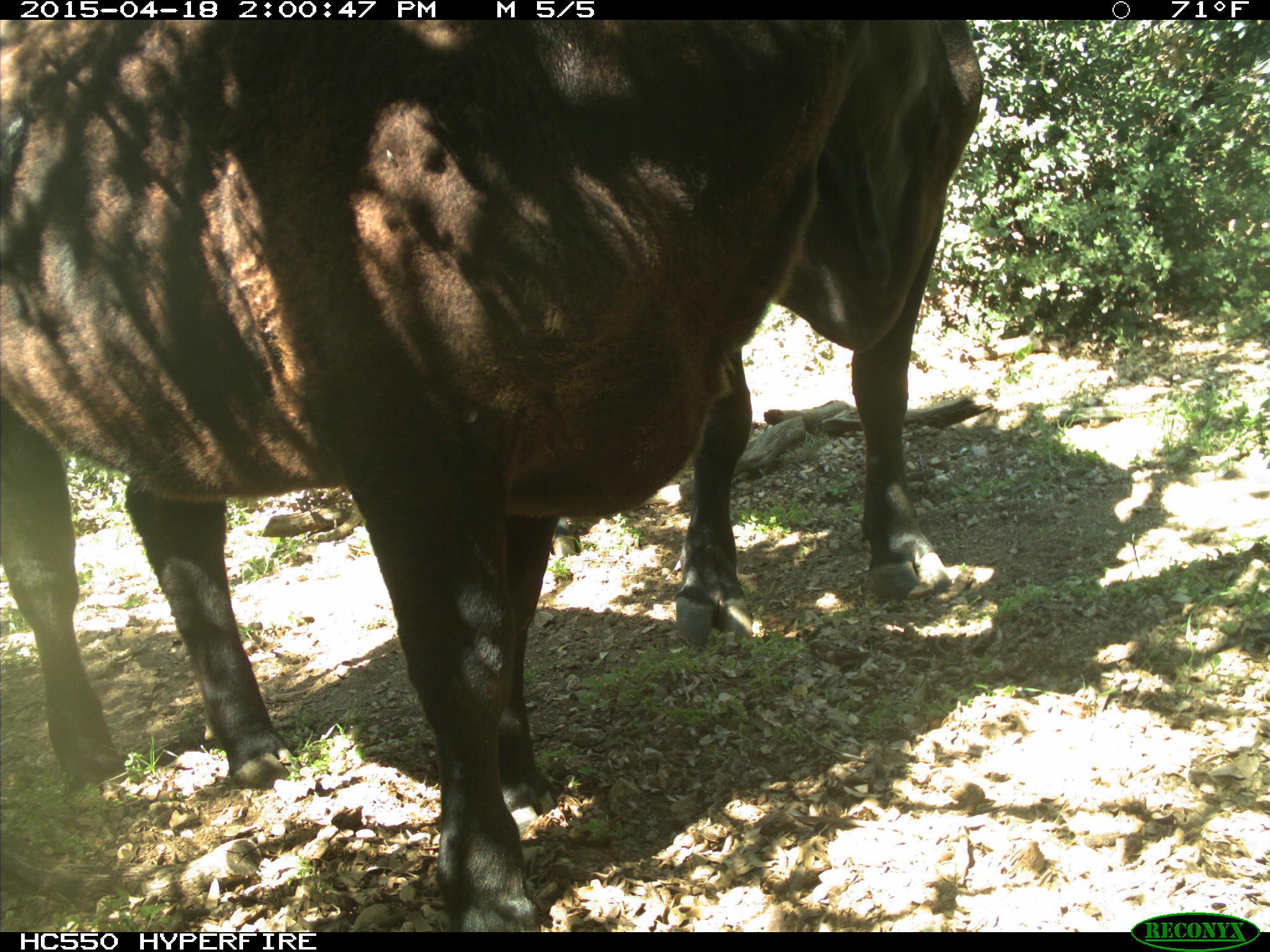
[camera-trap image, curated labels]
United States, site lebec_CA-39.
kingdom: Animalia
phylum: Chordata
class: Mammalia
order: Artiodactyla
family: Bovidae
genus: Bos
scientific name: Bos taurus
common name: domestic cow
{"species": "Bos taurus (domestic cow)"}